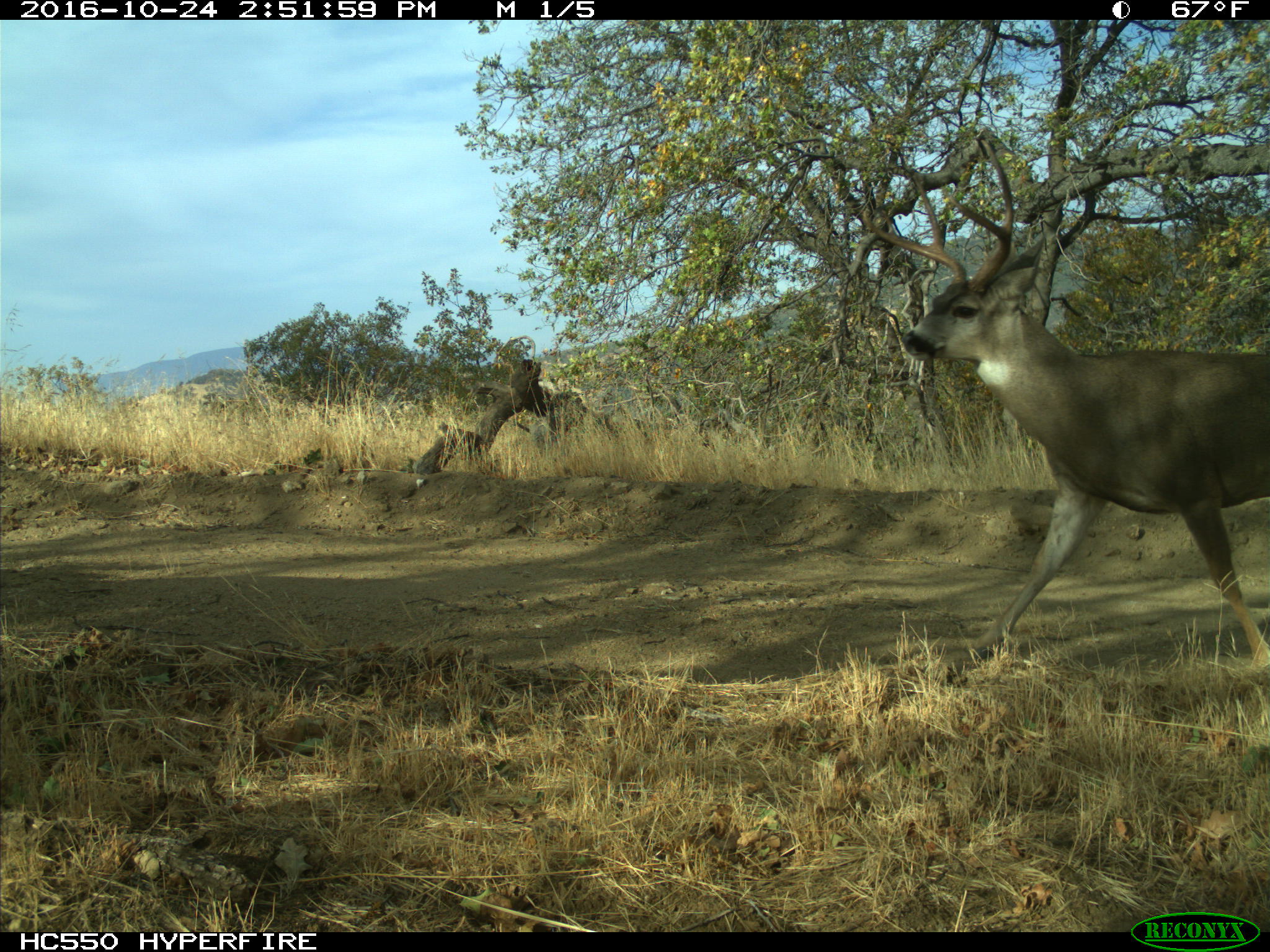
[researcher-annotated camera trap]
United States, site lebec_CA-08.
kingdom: Animalia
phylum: Chordata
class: Mammalia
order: Artiodactyla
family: Cervidae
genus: Odocoileus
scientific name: Odocoileus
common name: deer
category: unidentified deer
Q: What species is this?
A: Unidentified deer (deer) (Odocoileus).